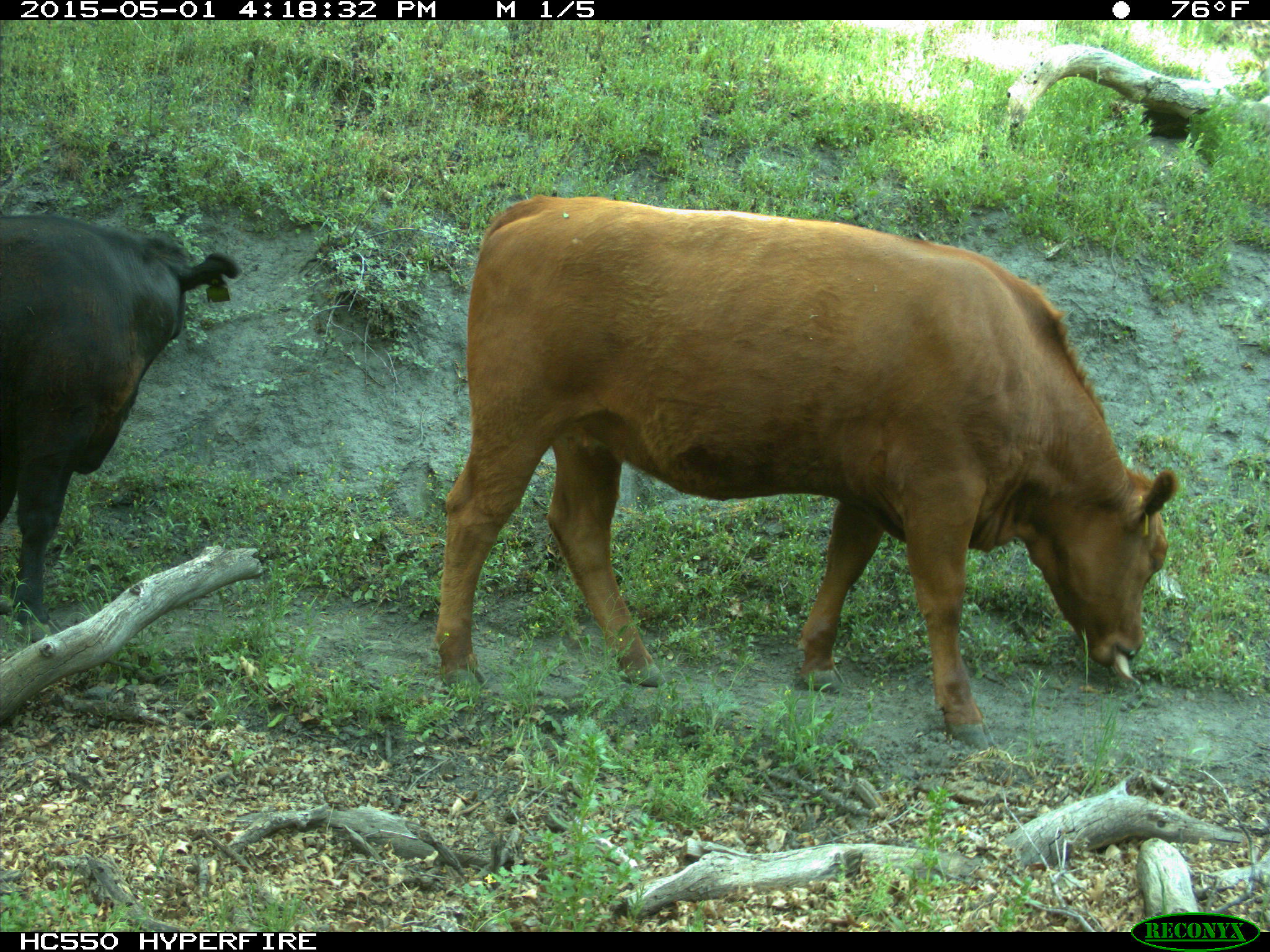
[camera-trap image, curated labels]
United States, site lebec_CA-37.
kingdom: Animalia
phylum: Chordata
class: Mammalia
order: Artiodactyla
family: Bovidae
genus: Bos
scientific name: Bos taurus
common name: domestic cow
Bos taurus (domestic cow).